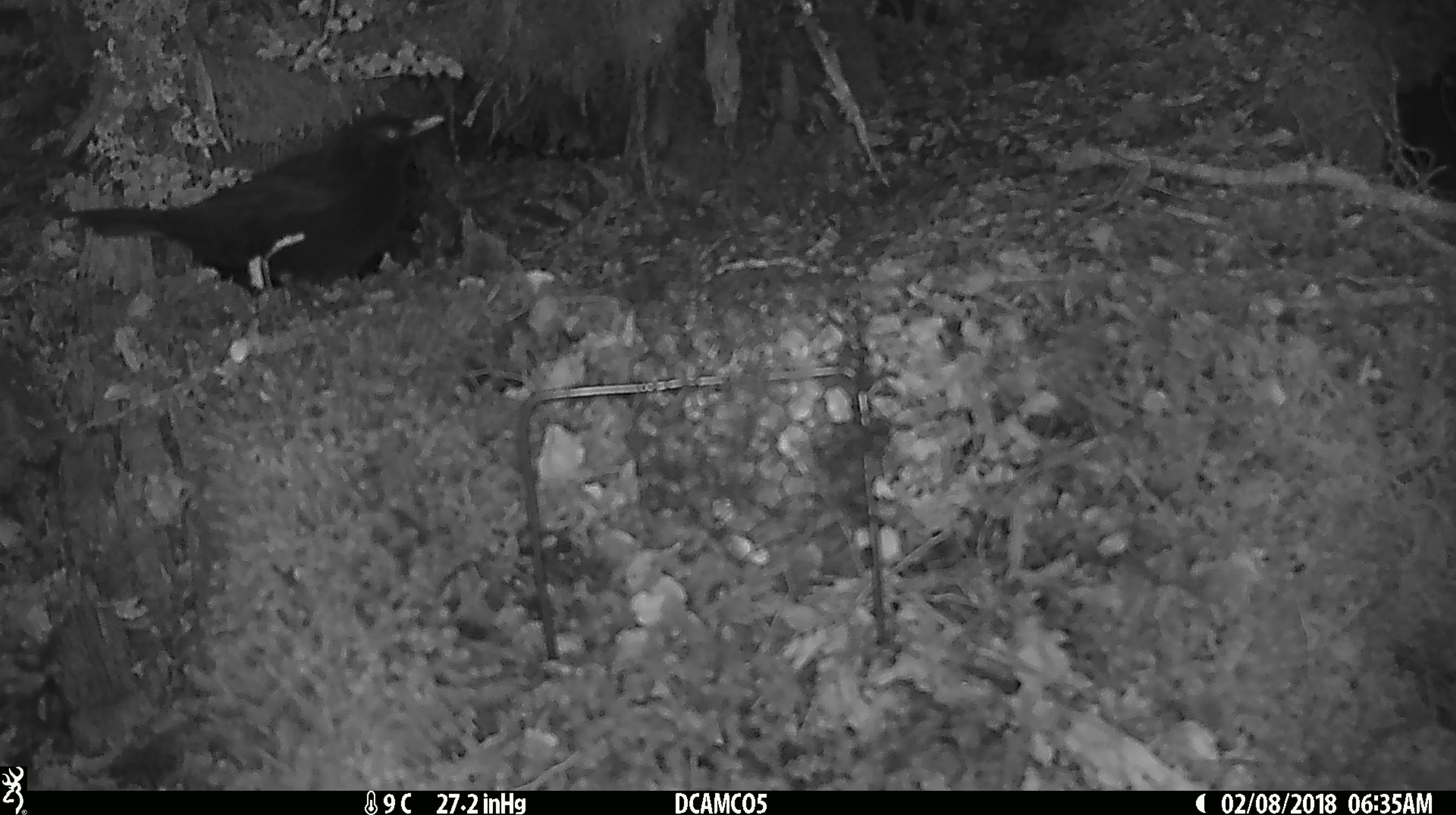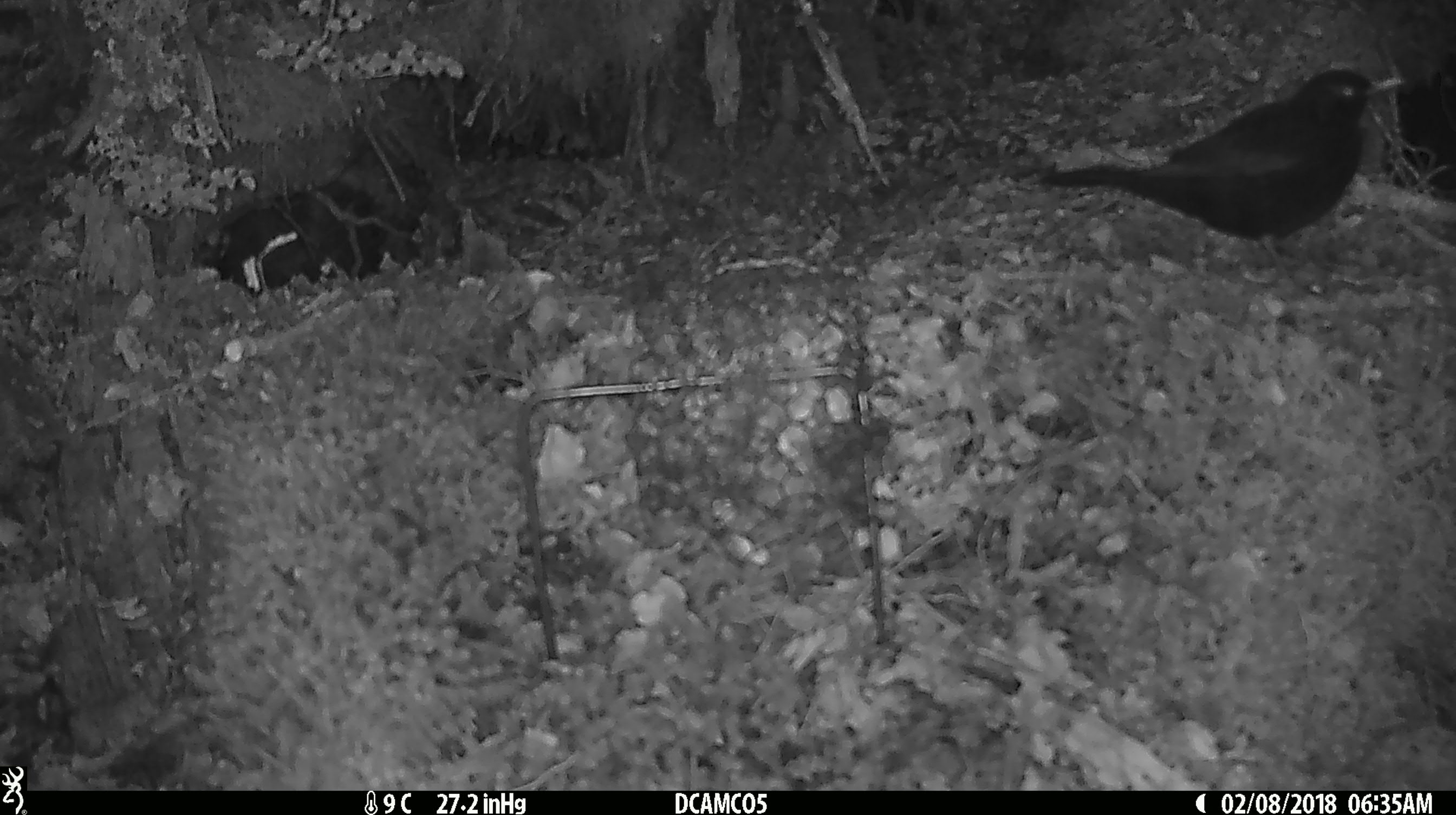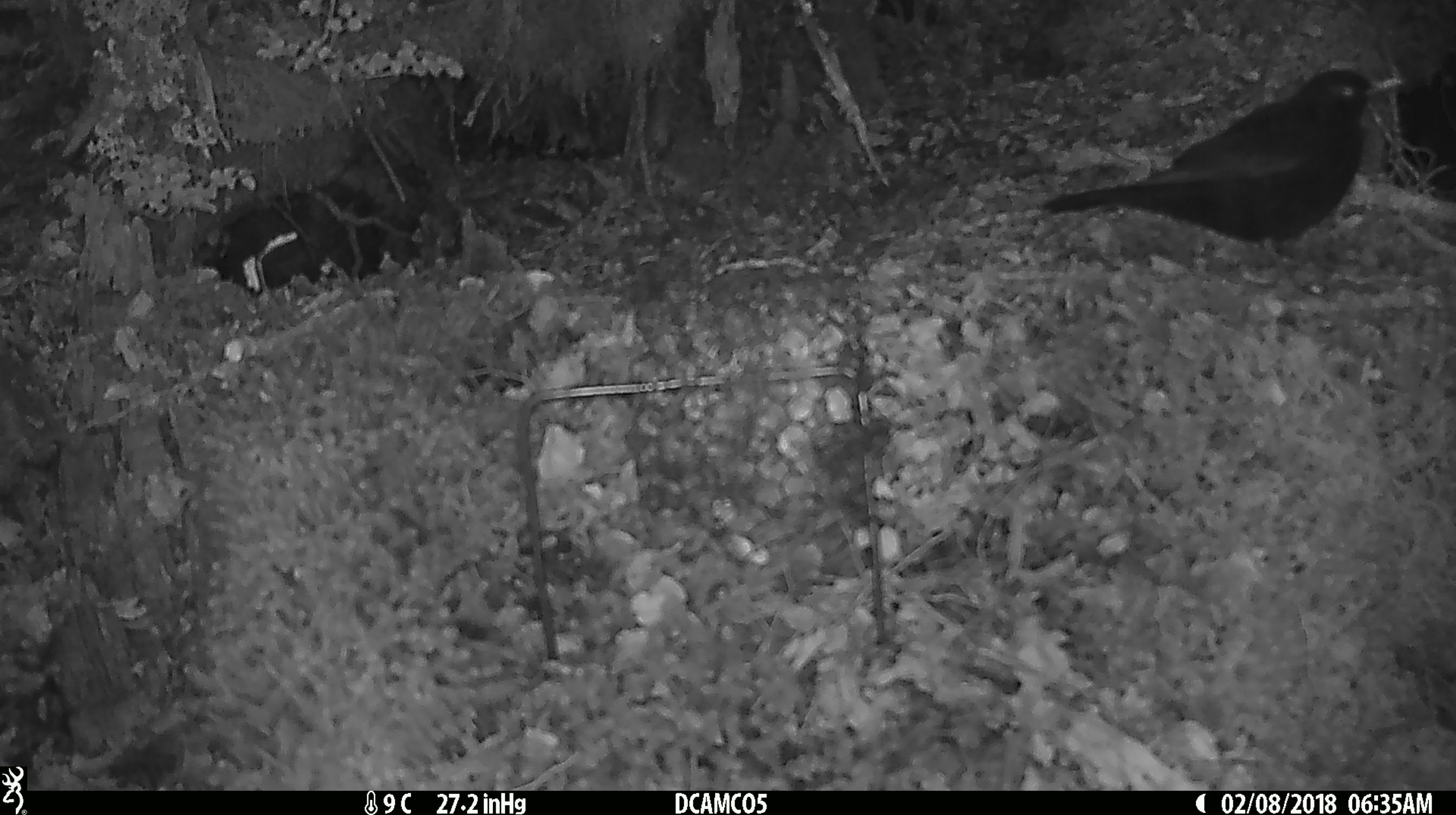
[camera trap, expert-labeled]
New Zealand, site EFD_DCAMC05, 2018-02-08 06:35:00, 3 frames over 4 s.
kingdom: Animalia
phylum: Chordata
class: Aves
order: Passeriformes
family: Turdidae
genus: Turdus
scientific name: Turdus merula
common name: eurasian blackbird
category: blackbird